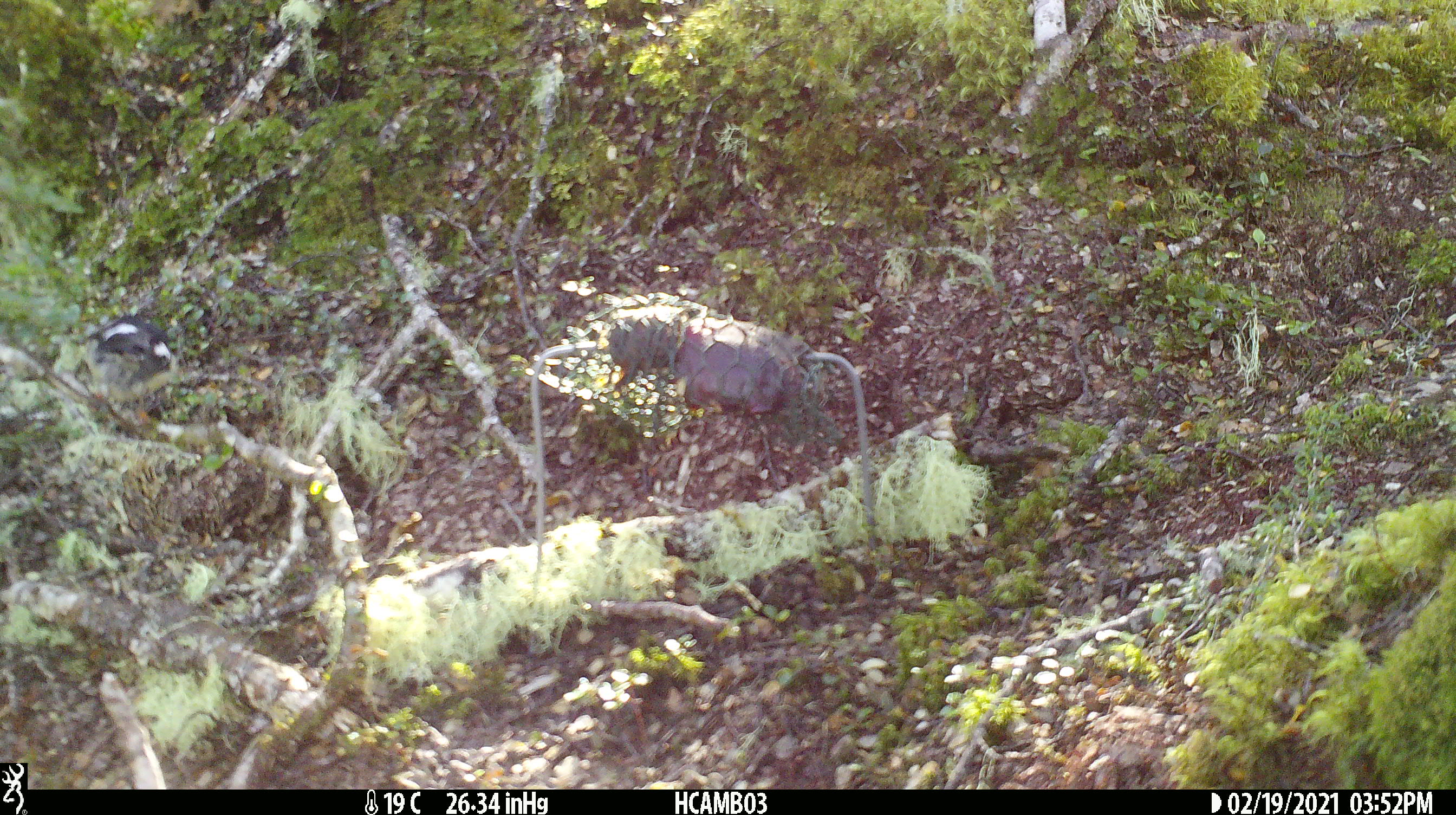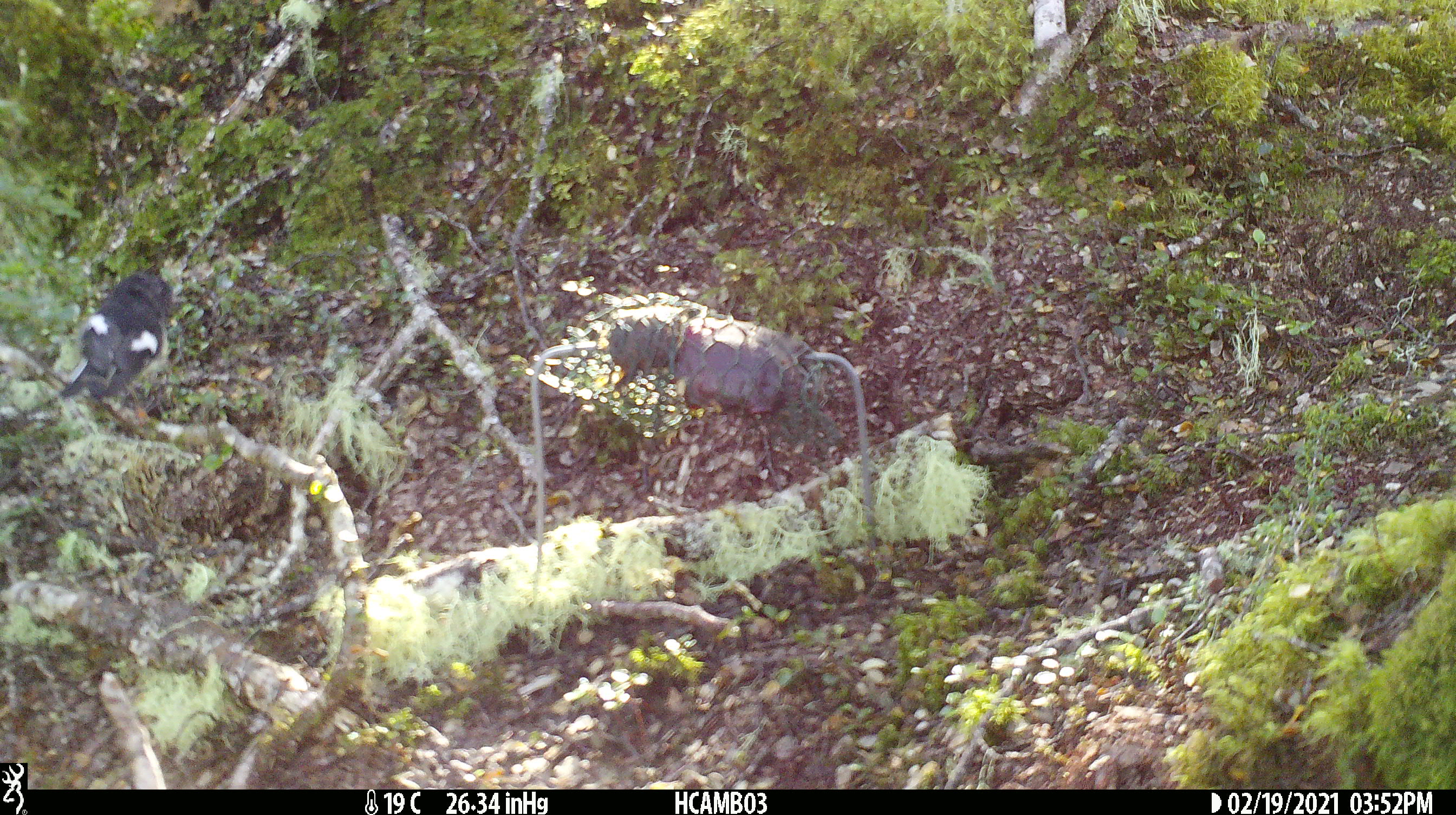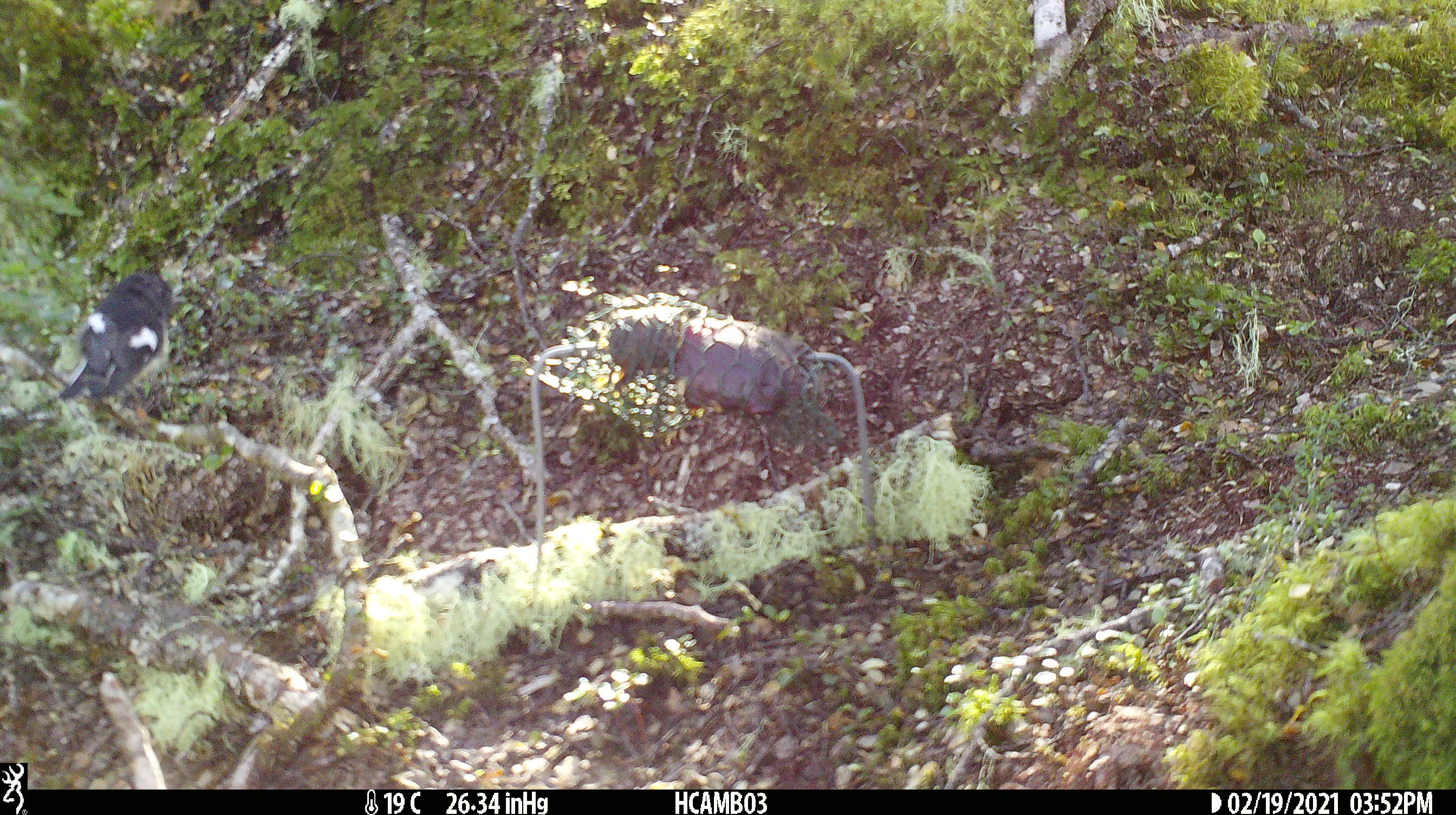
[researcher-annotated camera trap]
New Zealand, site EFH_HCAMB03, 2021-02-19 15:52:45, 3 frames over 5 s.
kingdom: Animalia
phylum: Chordata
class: Aves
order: Passeriformes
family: Petroicidae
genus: Petroica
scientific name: Petroica macrocephala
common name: tomtit